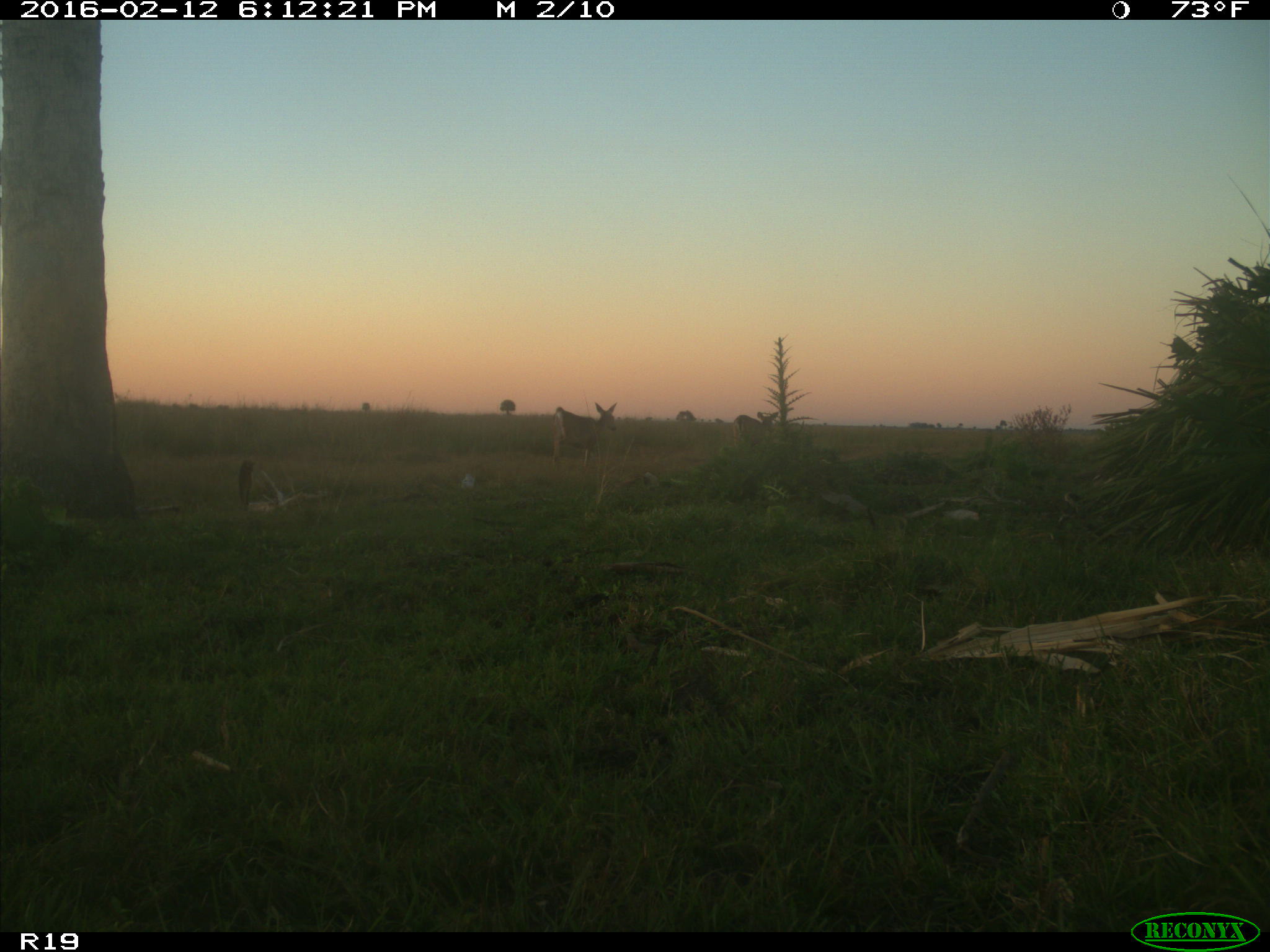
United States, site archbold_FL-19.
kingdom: Animalia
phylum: Chordata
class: Mammalia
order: Artiodactyla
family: Cervidae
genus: Odocoileus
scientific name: Odocoileus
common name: deer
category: unidentified deer